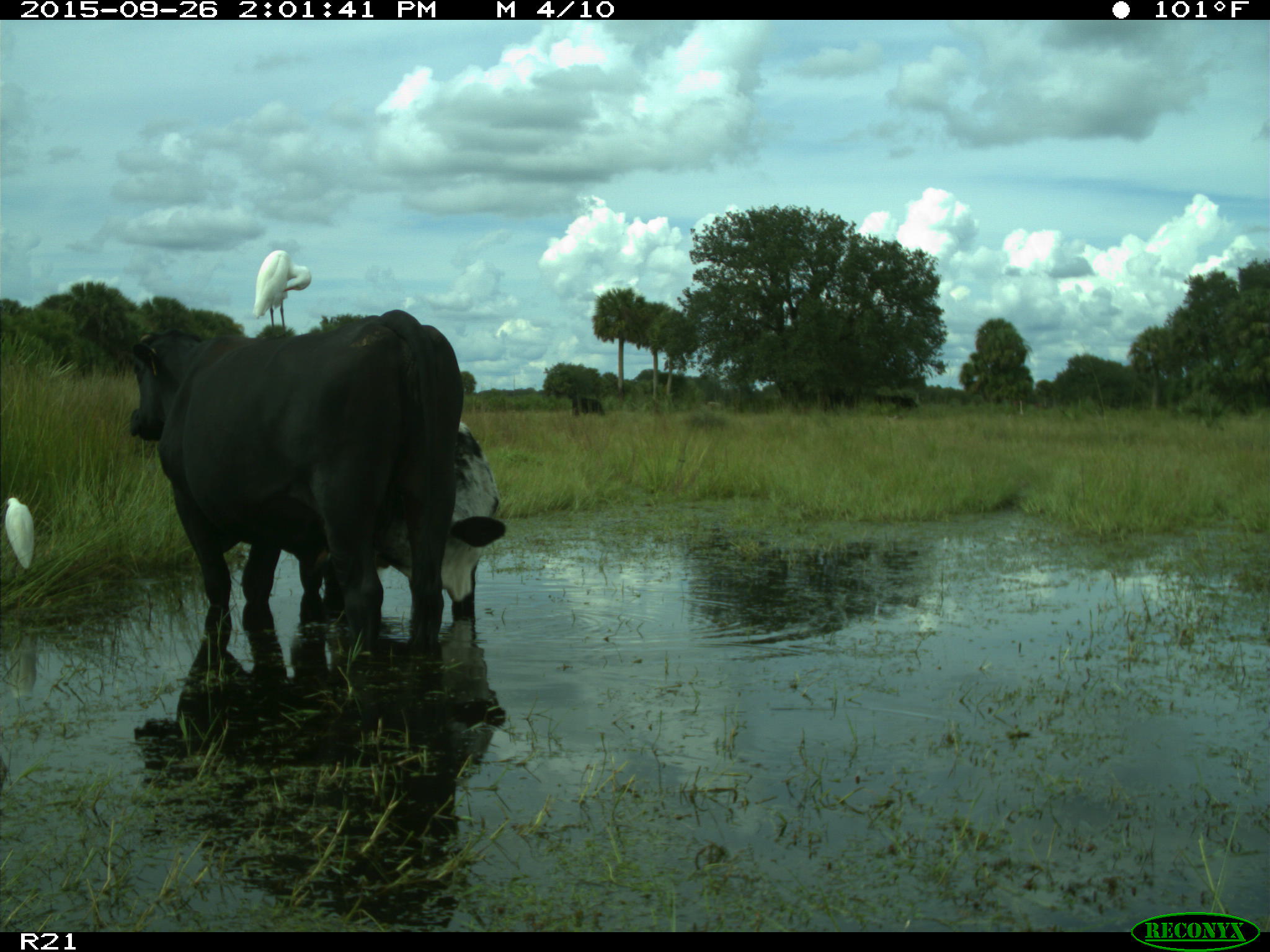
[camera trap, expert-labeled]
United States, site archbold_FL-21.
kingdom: Animalia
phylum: Chordata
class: Mammalia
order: Artiodactyla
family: Bovidae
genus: Bos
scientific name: Bos taurus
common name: domestic cow